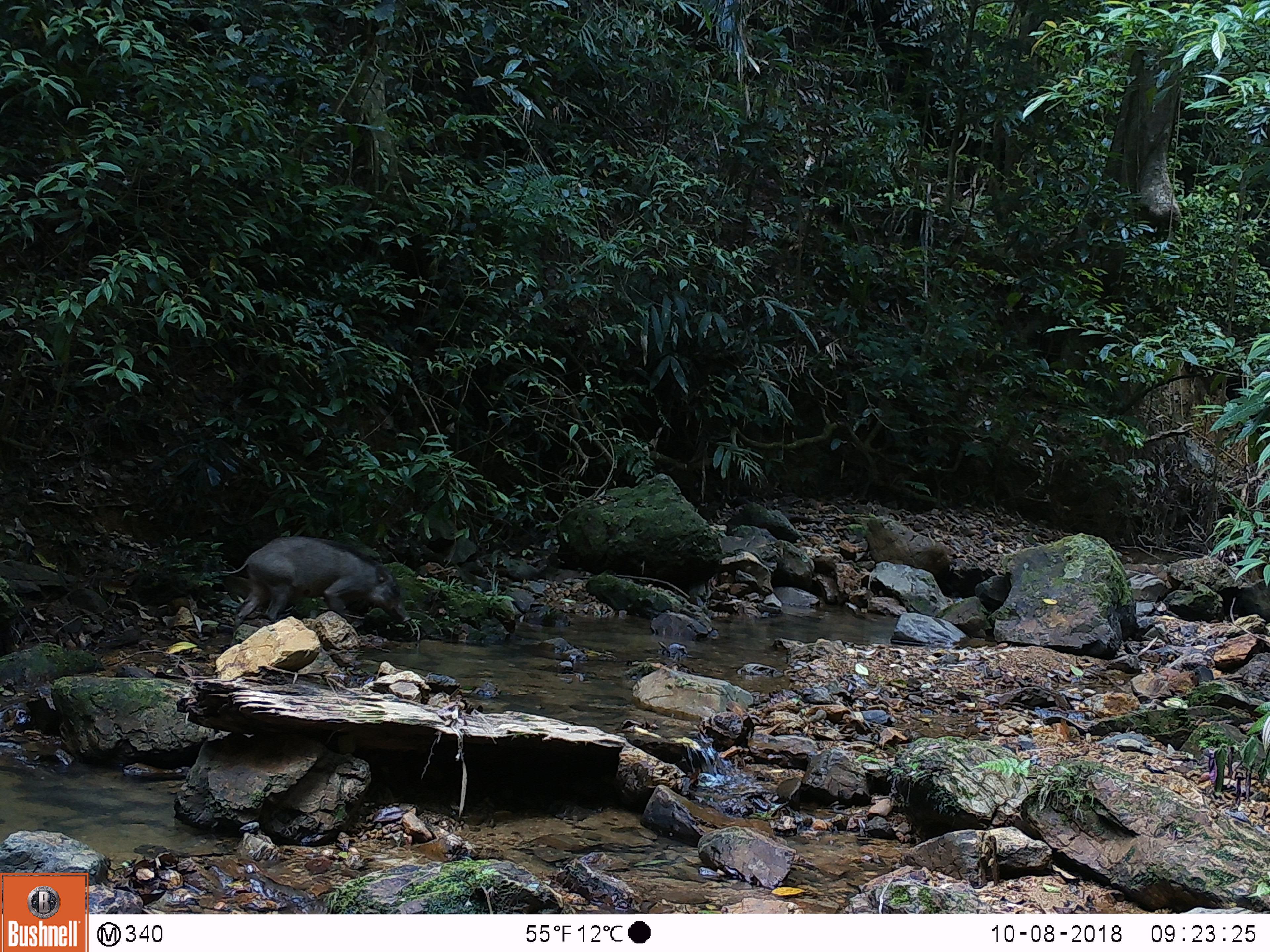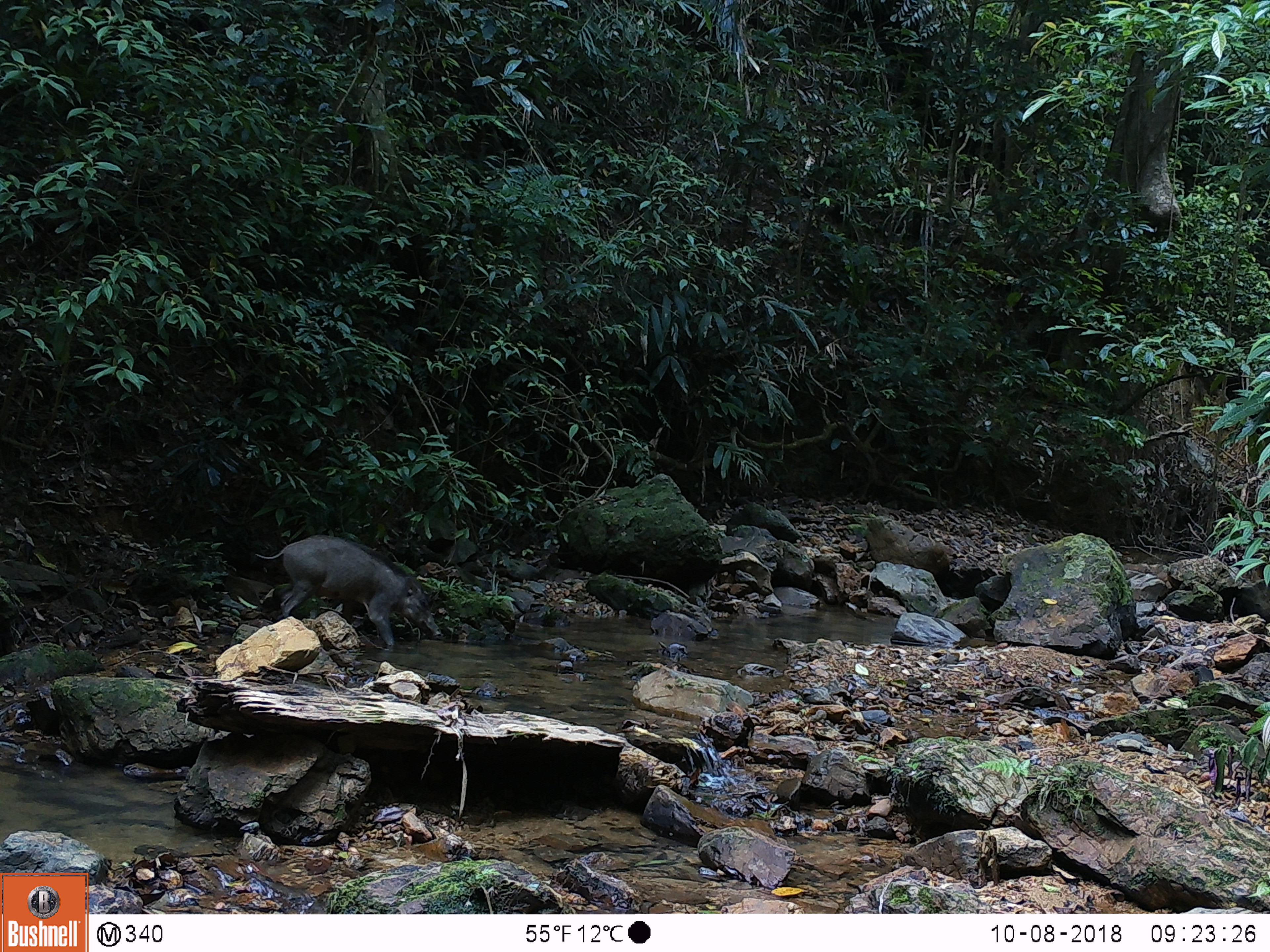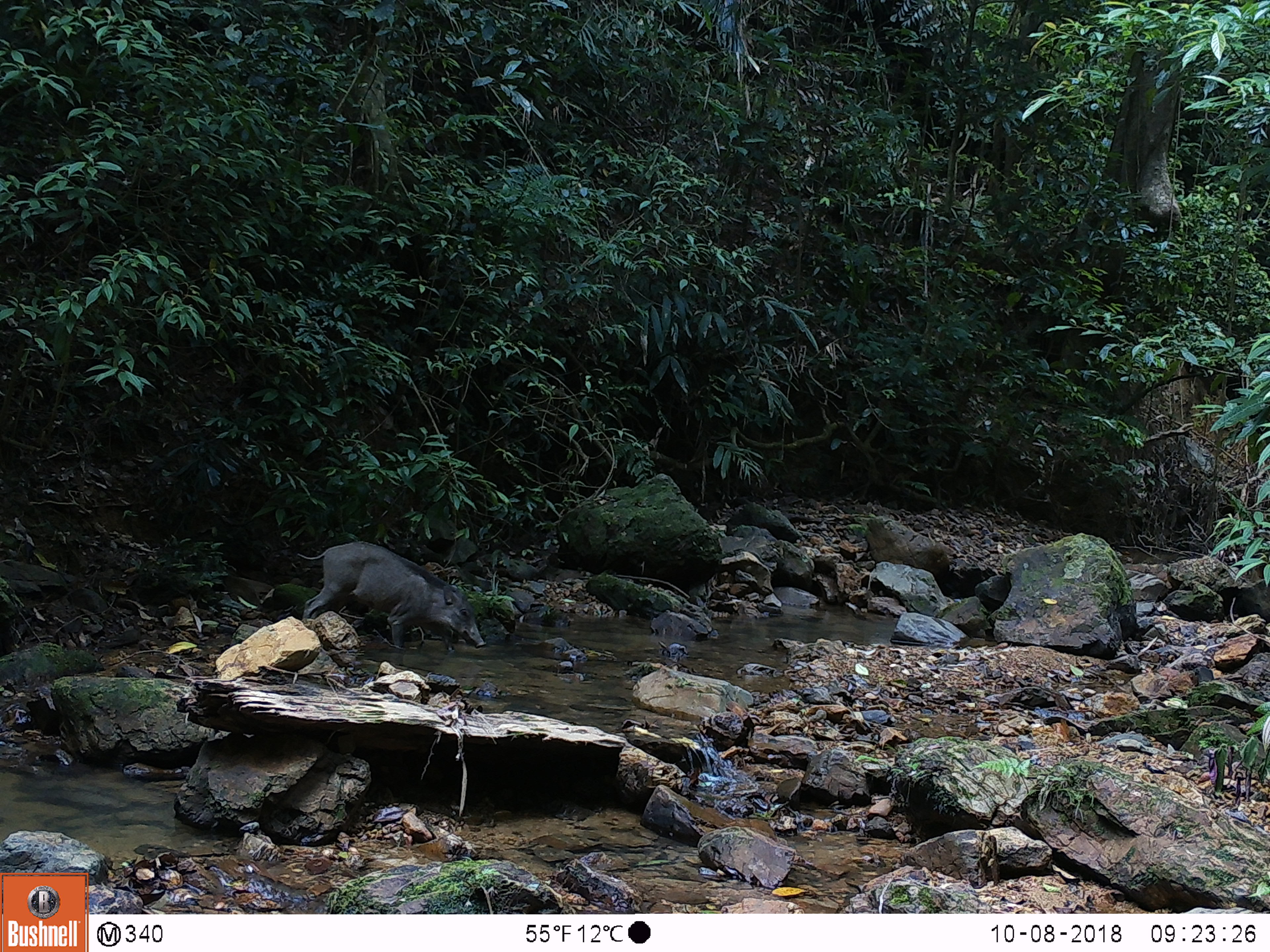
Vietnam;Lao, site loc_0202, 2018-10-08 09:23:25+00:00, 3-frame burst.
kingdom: Animalia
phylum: Chordata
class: Mammalia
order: Artiodactyla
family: Suidae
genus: Sus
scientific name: Sus scrofa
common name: eurasian wild pig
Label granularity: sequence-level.